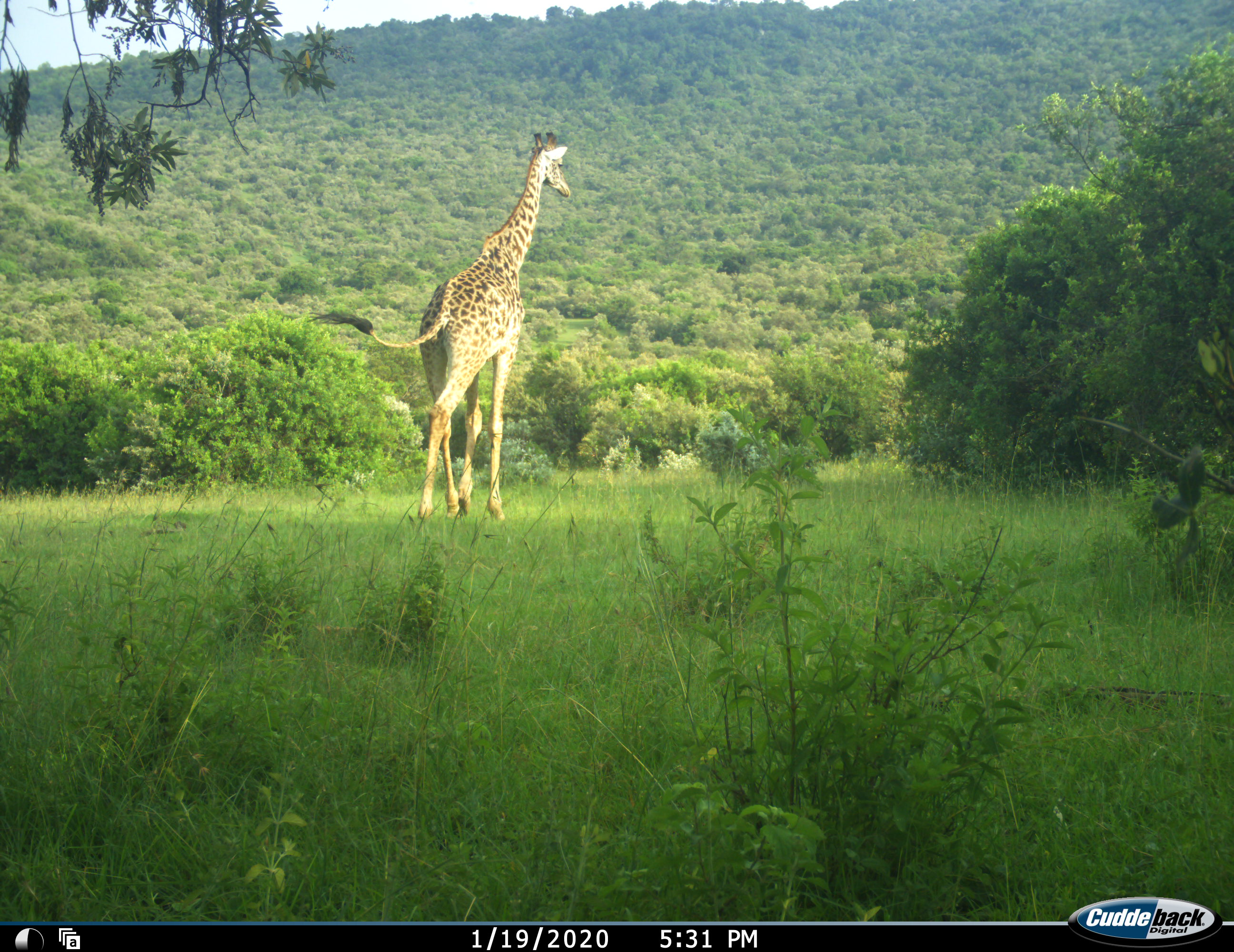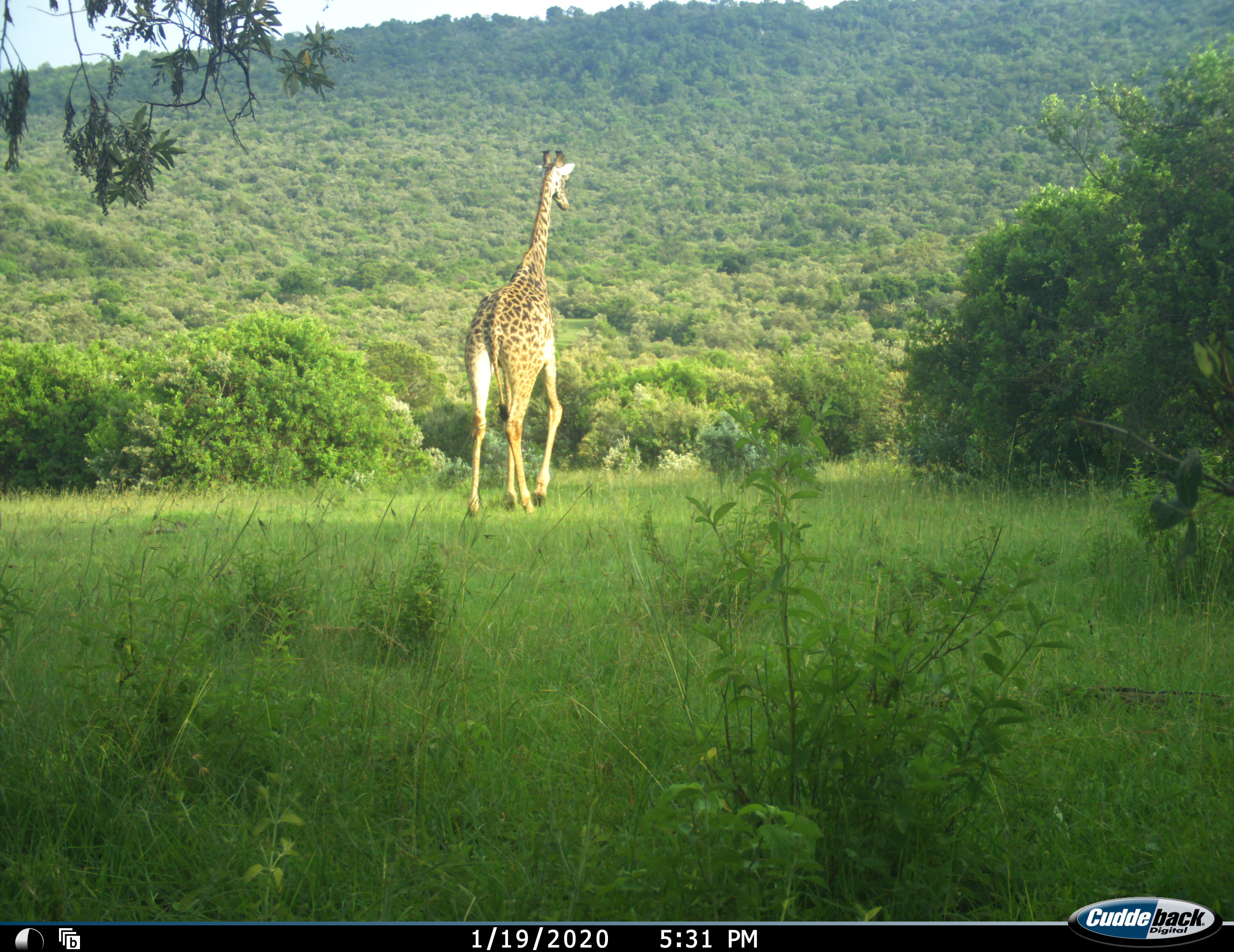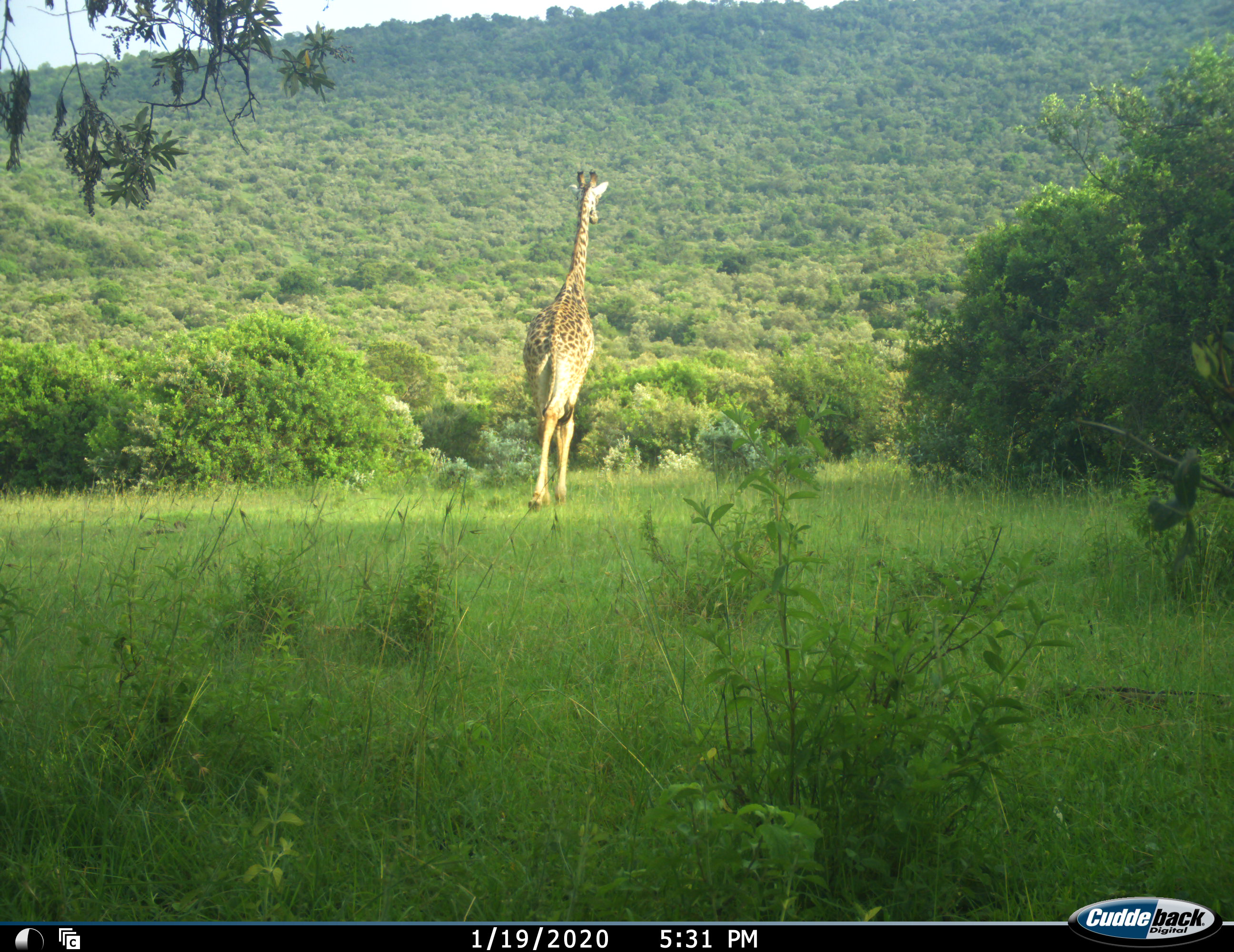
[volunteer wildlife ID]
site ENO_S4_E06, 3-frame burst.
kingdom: Animalia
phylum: Chordata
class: Mammalia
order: Artiodactyla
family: Giraffidae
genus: Giraffa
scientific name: Giraffa camelopardalis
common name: giraffe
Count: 1.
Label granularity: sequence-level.